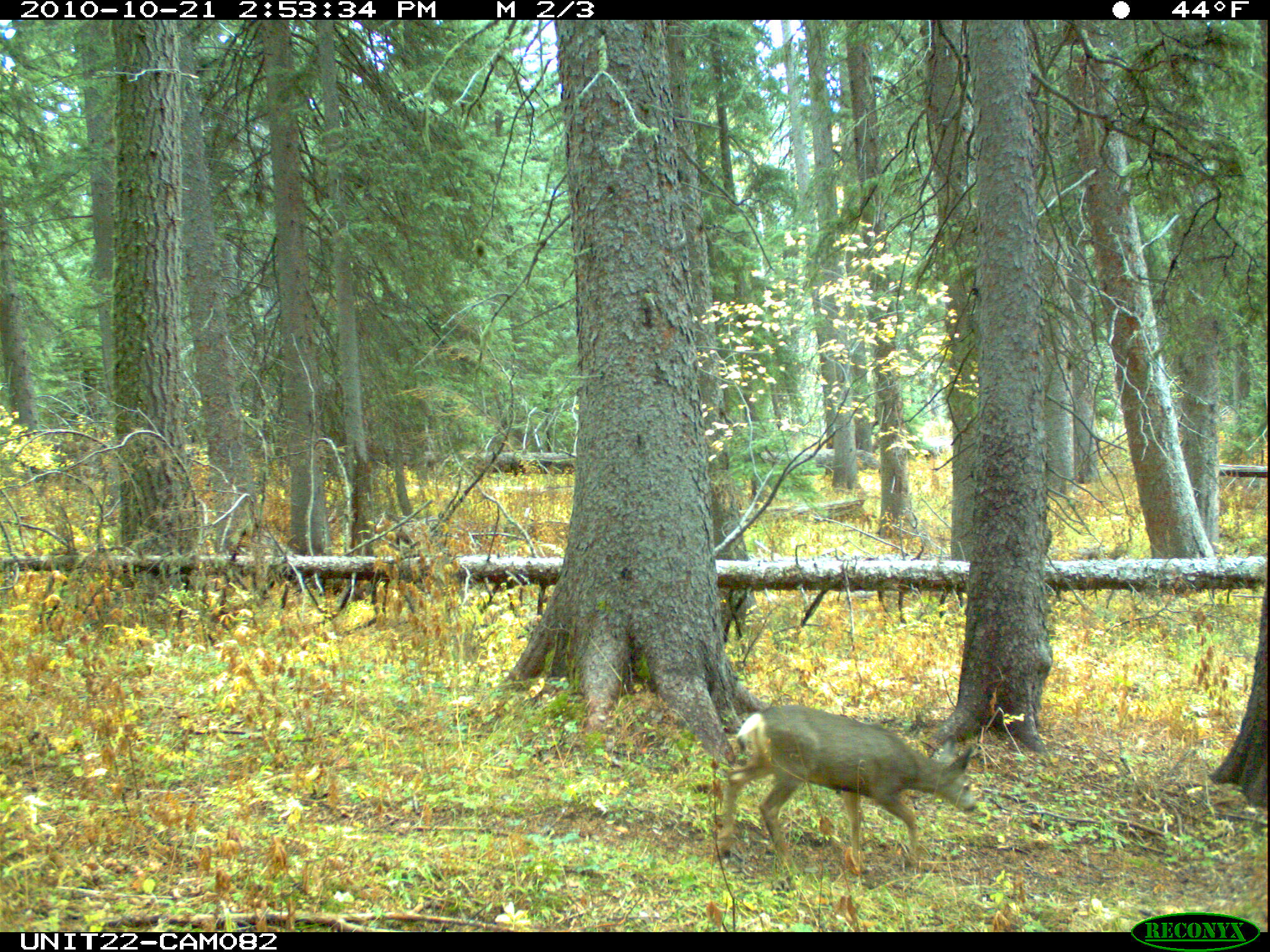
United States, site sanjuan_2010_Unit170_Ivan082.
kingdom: Animalia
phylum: Chordata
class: Mammalia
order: Artiodactyla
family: Cervidae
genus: Odocoileus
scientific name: Odocoileus hemionus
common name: mule deer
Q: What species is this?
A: Odocoileus hemionus (mule deer).